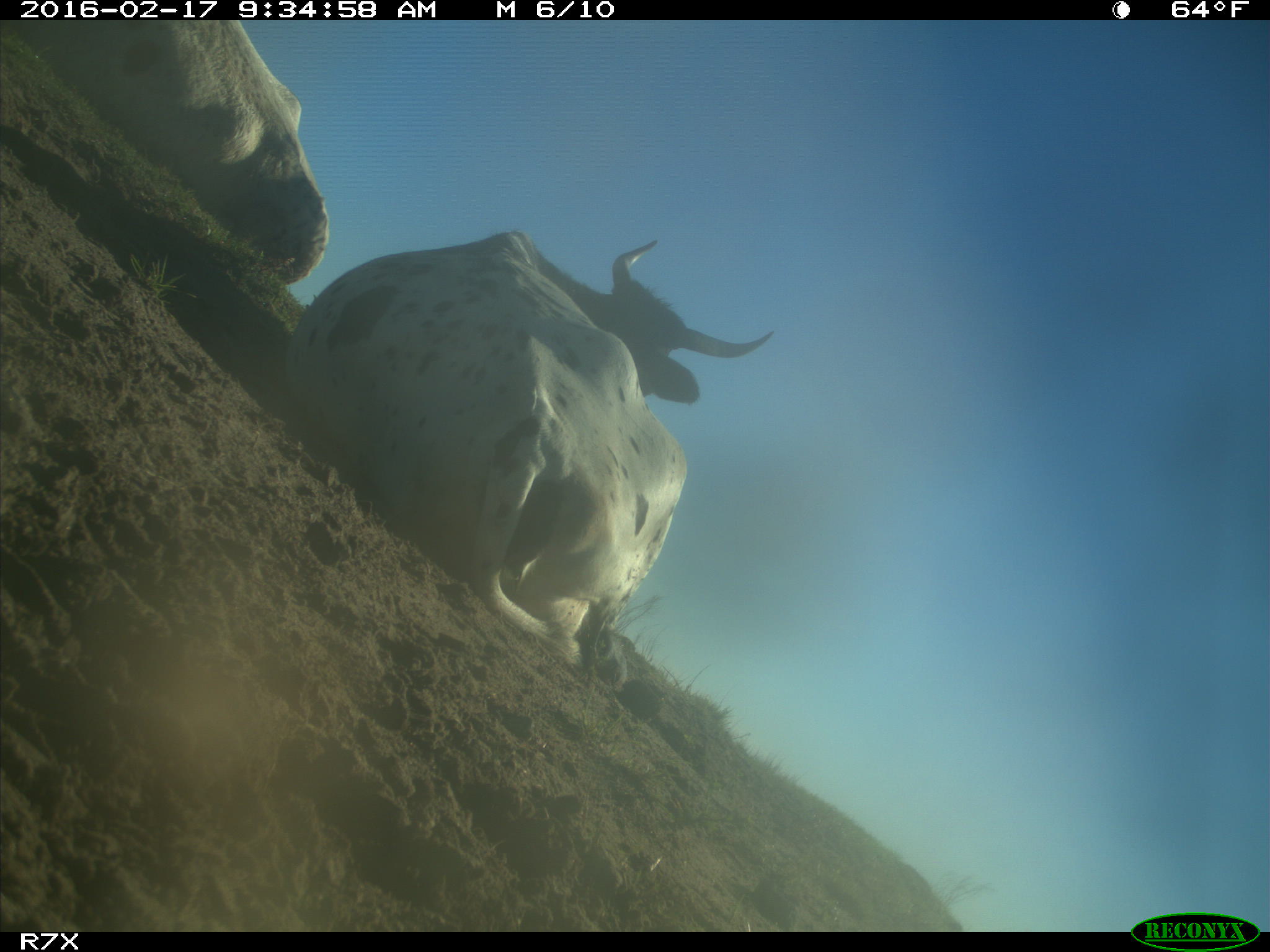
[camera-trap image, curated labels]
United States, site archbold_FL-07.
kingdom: Animalia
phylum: Chordata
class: Mammalia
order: Artiodactyla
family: Bovidae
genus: Bos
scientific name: Bos taurus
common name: domestic cow